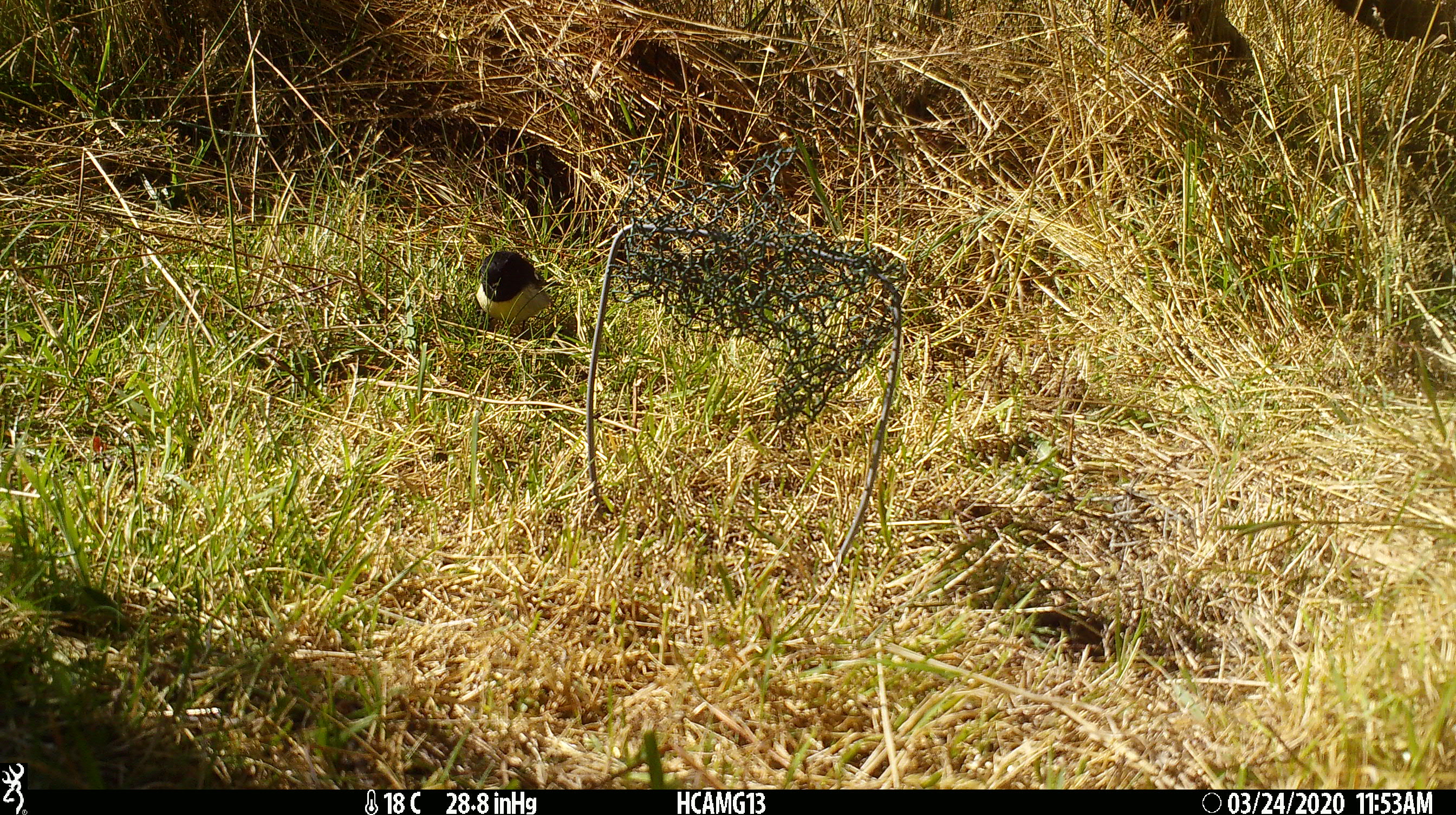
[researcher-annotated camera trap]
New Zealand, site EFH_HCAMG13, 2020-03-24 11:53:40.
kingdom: Animalia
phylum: Chordata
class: Aves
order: Passeriformes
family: Petroicidae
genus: Petroica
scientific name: Petroica macrocephala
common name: tomtit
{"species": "tomtit (Petroica macrocephala)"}